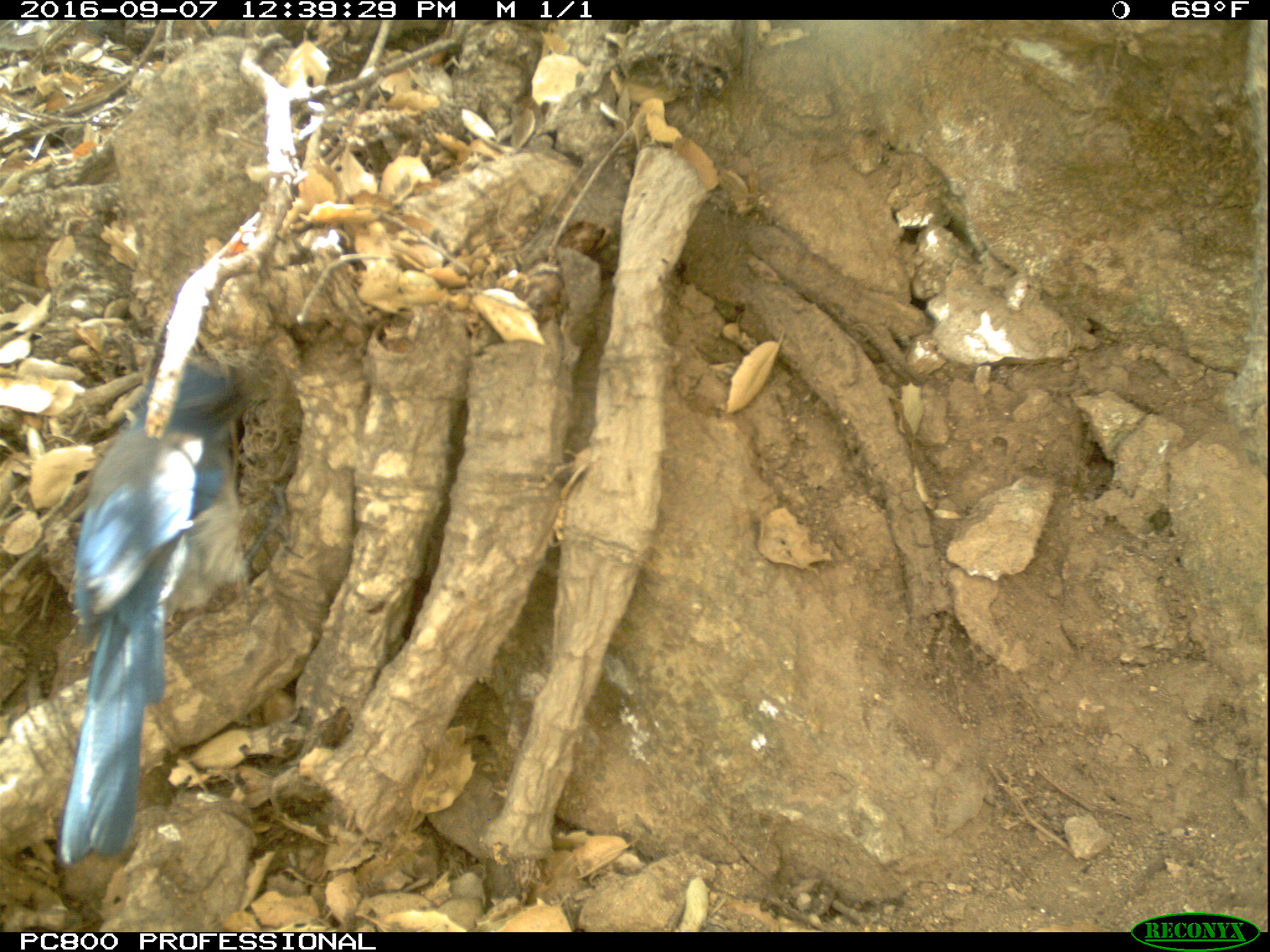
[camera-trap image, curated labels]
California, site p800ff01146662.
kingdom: Animalia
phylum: Chordata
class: Aves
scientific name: Aves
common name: bird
Bird (Aves).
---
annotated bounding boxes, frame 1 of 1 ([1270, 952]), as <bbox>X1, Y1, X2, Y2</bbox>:
bird: <bbox>56, 361, 249, 865</bbox>